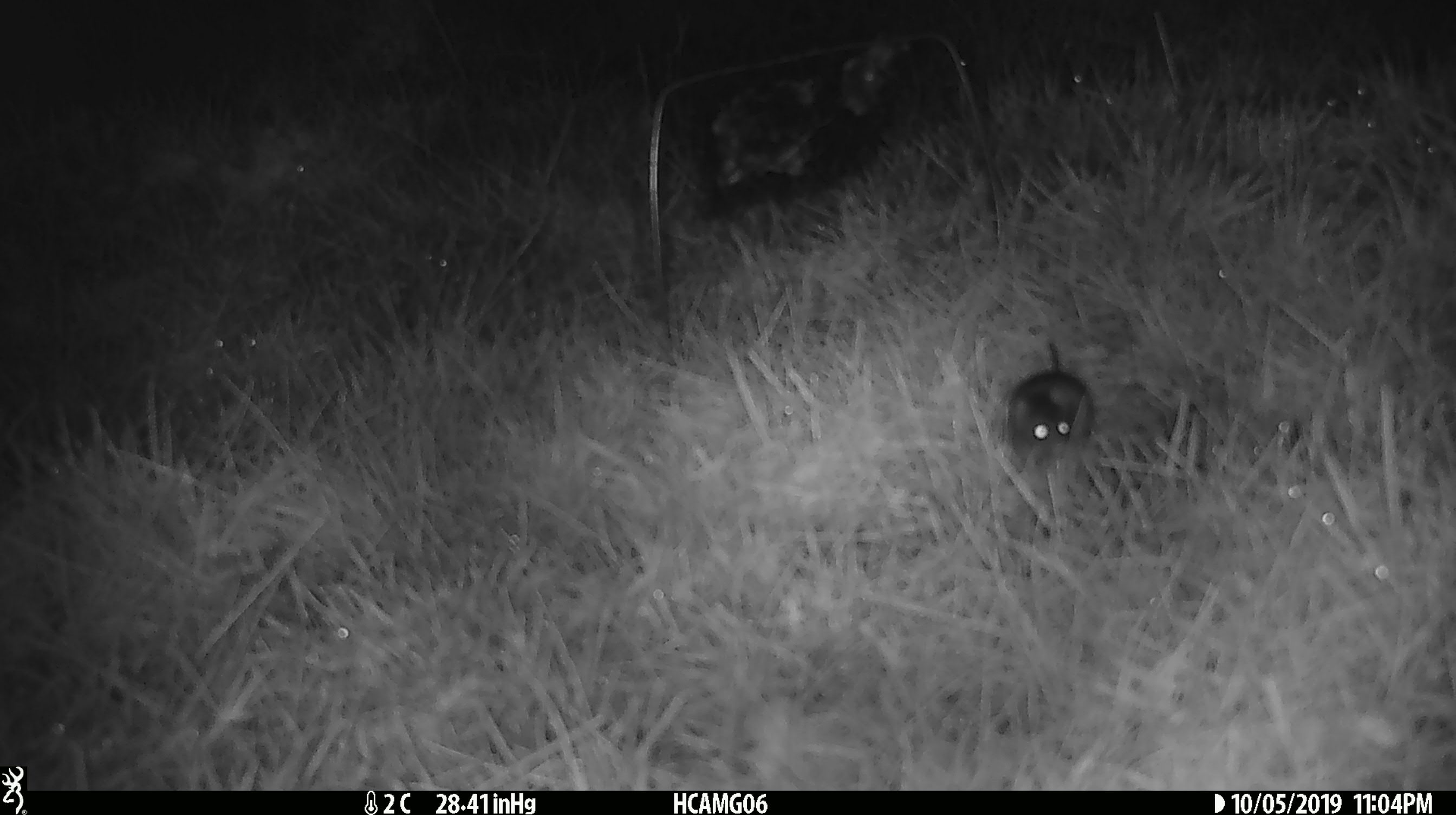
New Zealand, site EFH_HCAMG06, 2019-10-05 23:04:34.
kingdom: Animalia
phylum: Chordata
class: Mammalia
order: Rodentia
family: Muridae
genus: Mus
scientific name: Mus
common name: mouse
Mouse (Mus).